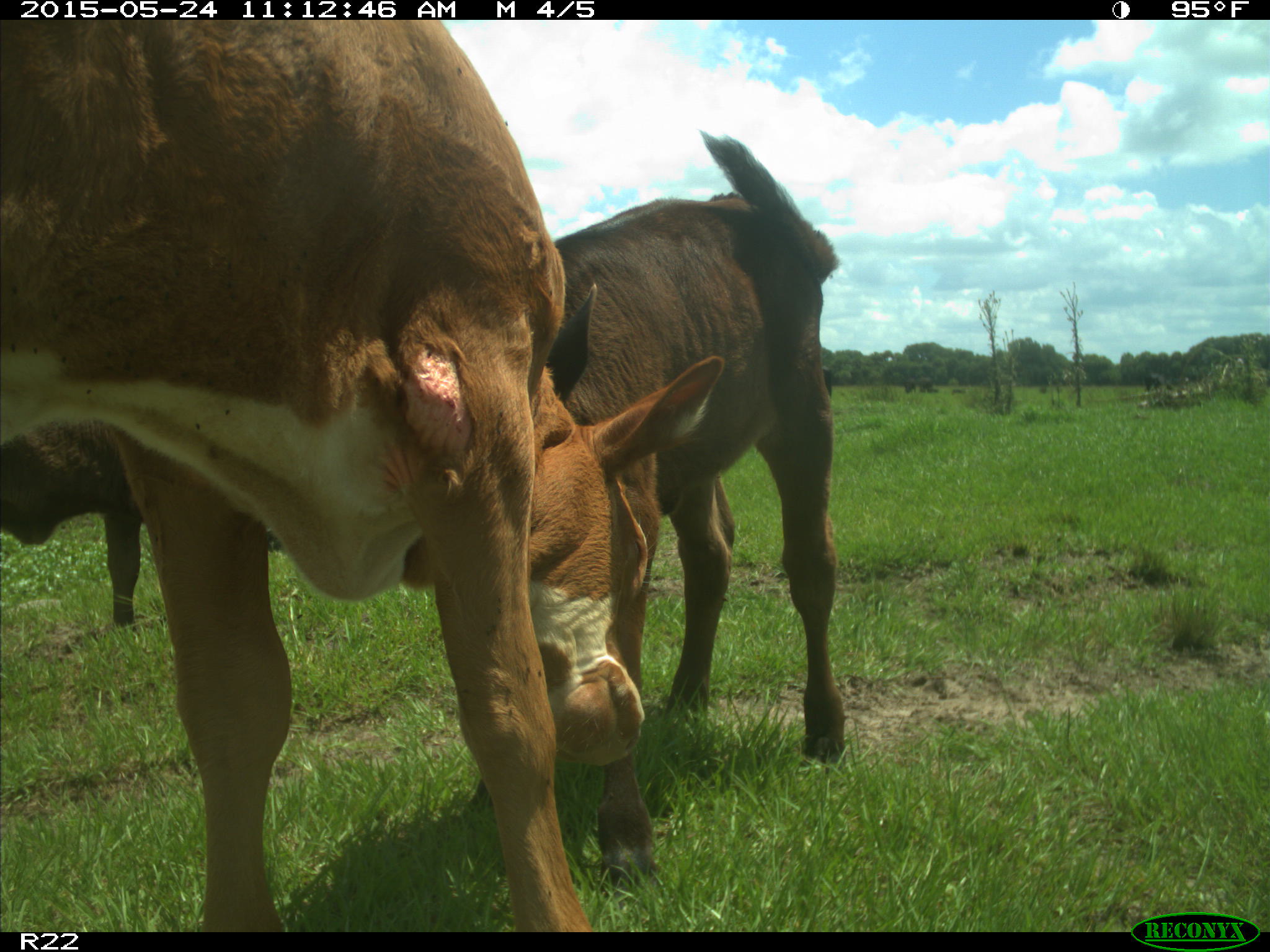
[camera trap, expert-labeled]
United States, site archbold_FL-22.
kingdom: Animalia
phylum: Chordata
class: Mammalia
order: Artiodactyla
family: Bovidae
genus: Bos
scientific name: Bos taurus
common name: domestic cow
Bos taurus (domestic cow).